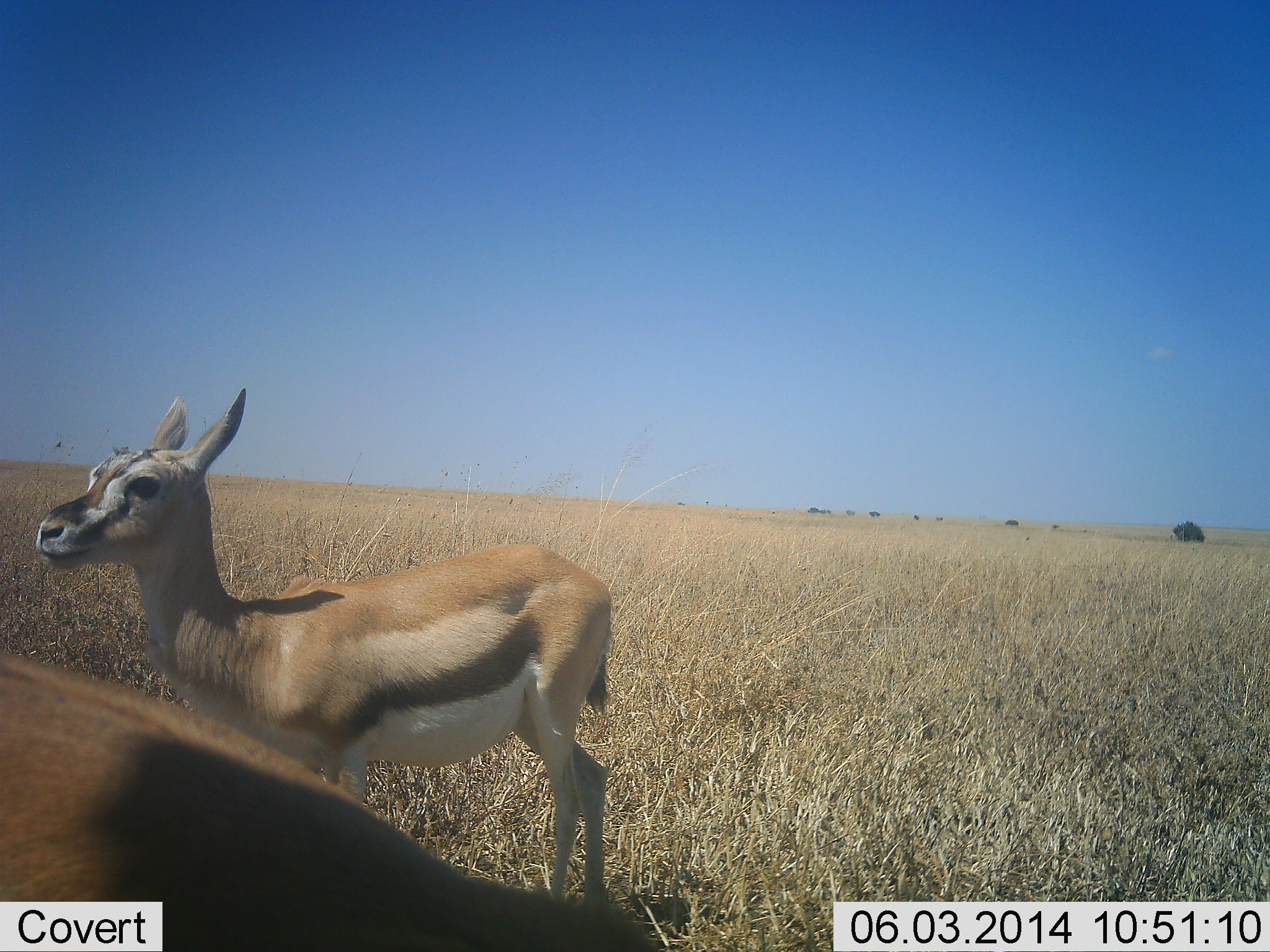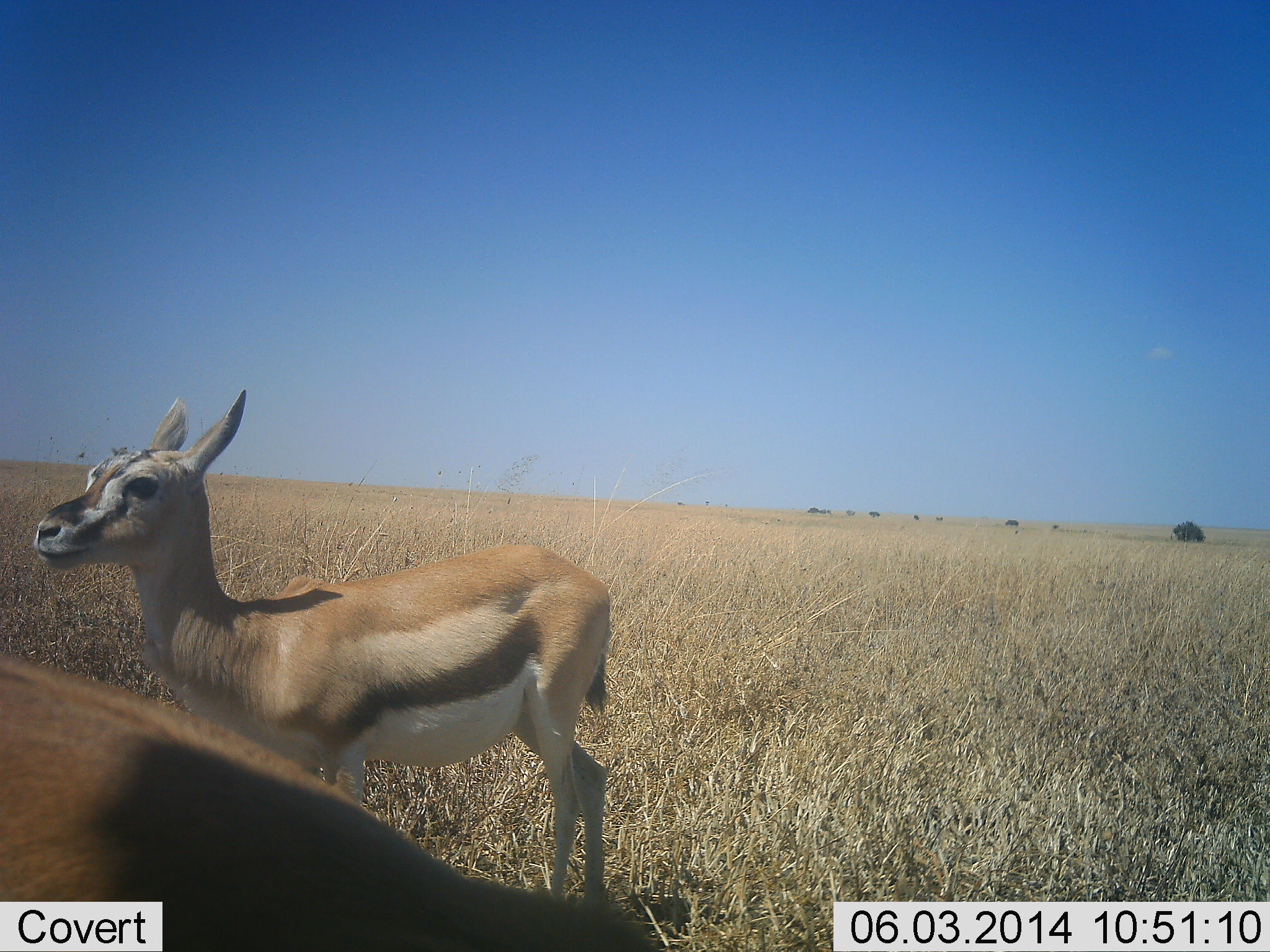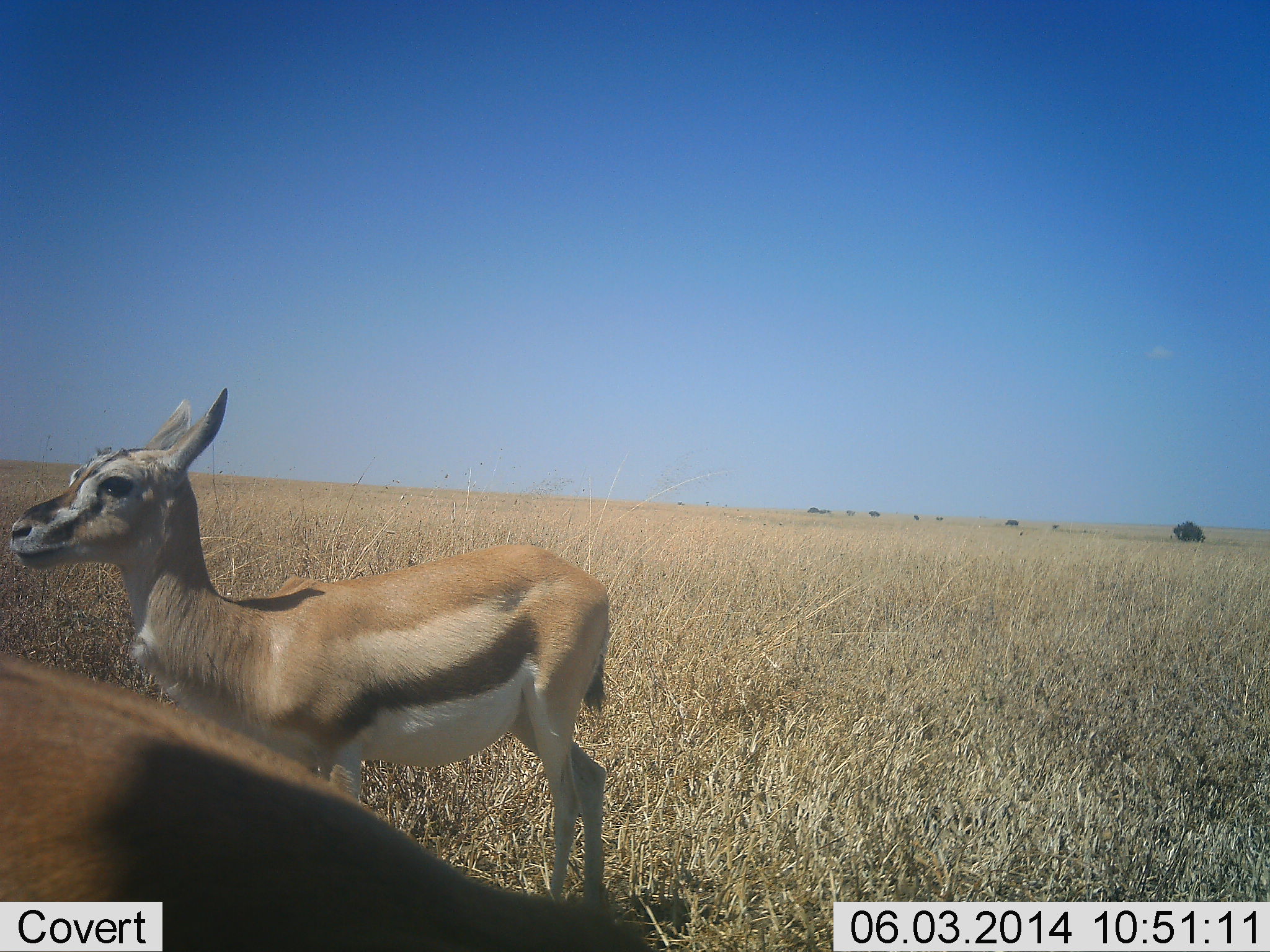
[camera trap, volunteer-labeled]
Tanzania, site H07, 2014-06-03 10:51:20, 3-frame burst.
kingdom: Animalia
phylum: Chordata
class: Mammalia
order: Artiodactyla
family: Bovidae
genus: Eudorcas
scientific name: Eudorcas thomsonii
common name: thomson's gazelle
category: gazellethomsons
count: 2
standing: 91%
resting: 0%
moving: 9%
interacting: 0%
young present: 9%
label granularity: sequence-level